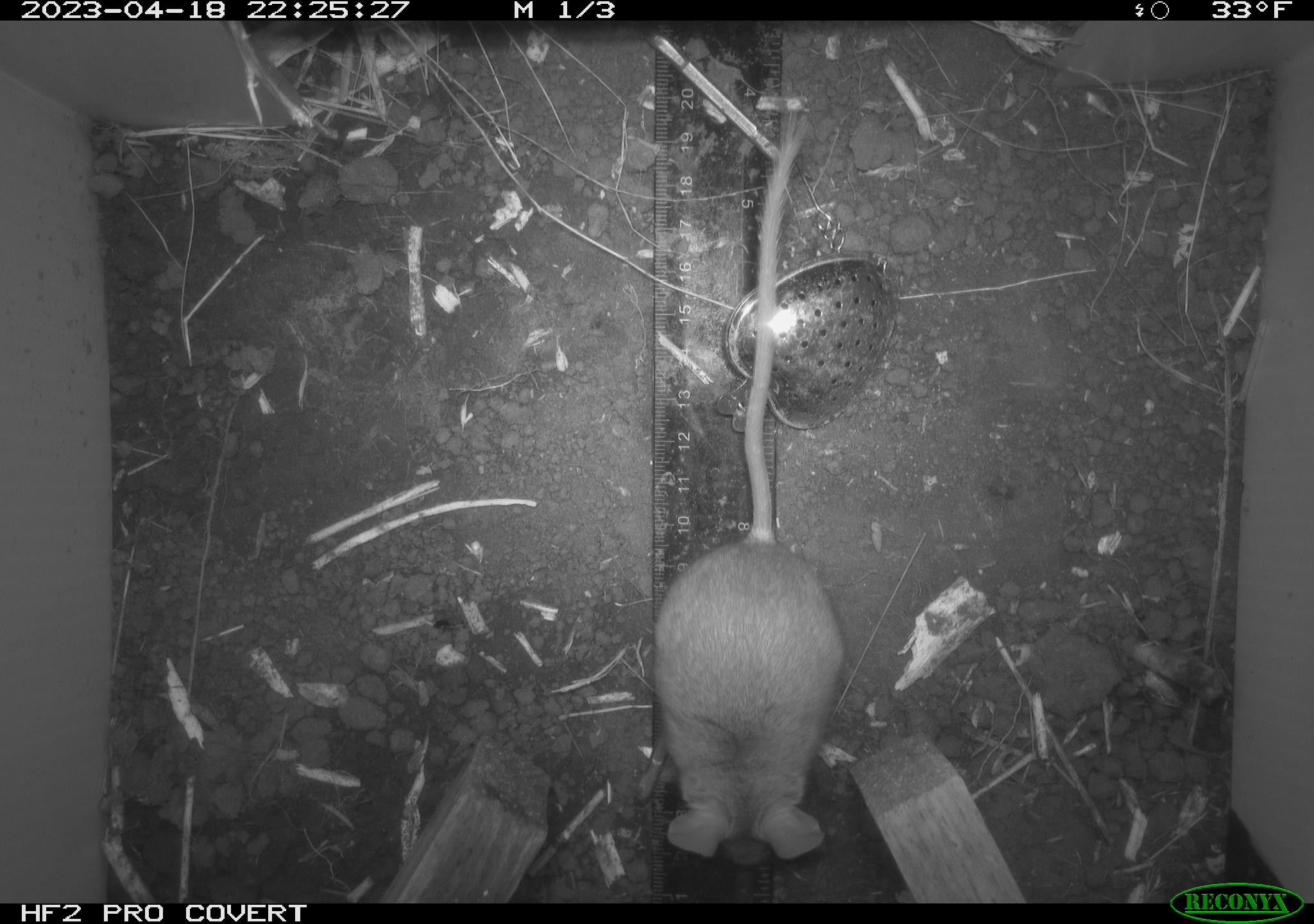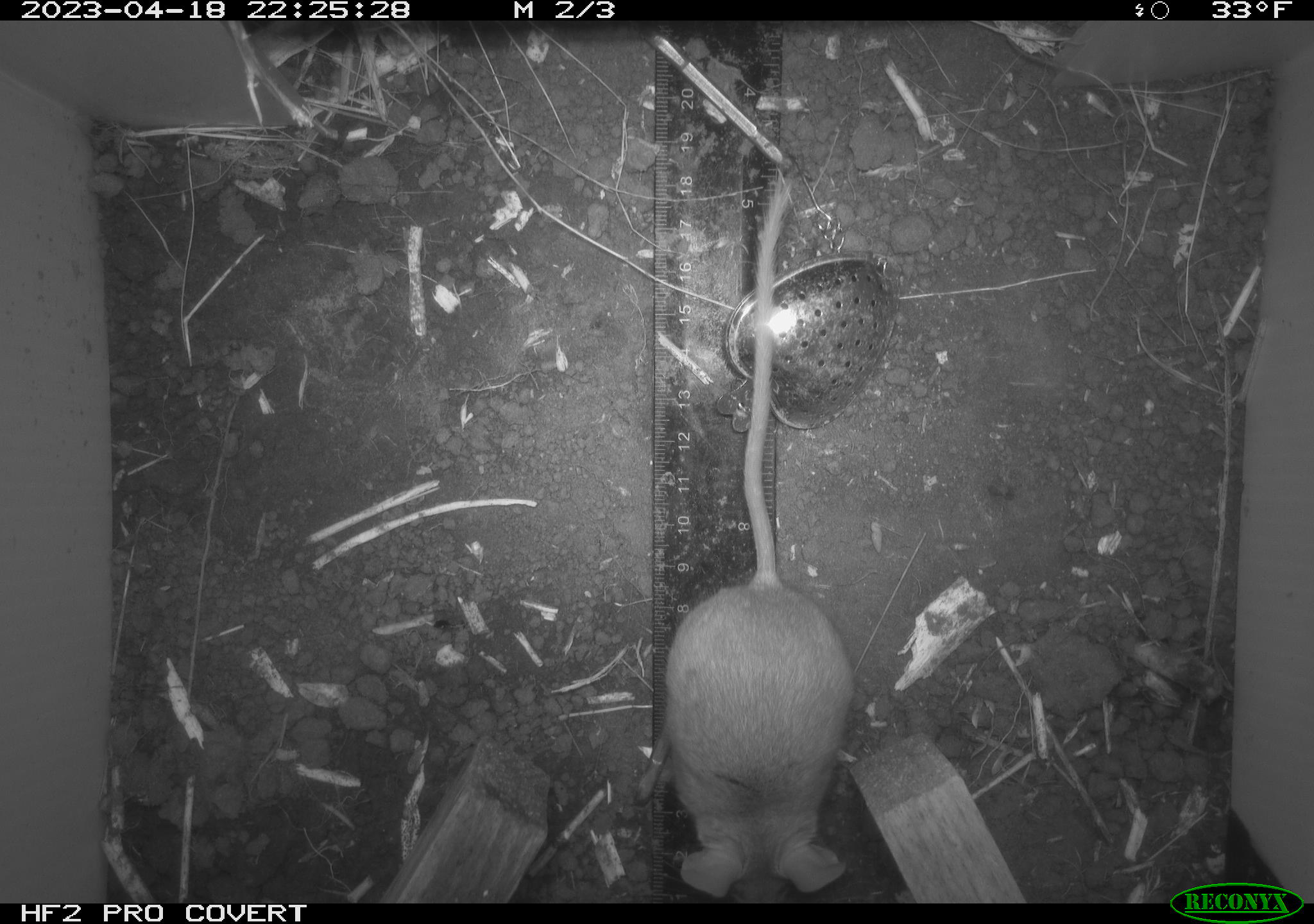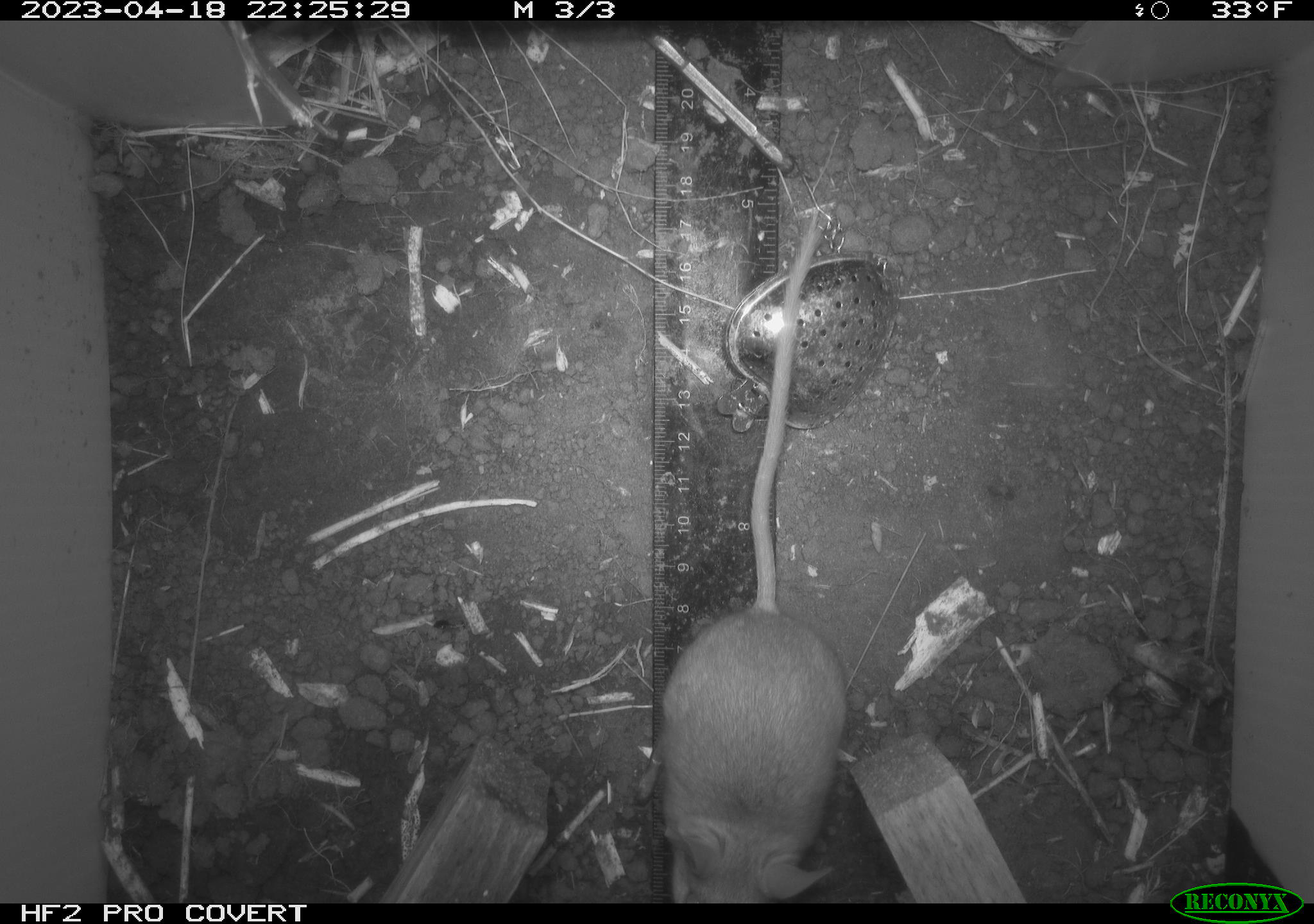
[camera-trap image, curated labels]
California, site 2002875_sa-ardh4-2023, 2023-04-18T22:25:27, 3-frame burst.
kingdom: Animalia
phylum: Chordata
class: Mammalia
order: Rodentia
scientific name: Rodentia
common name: mouse species